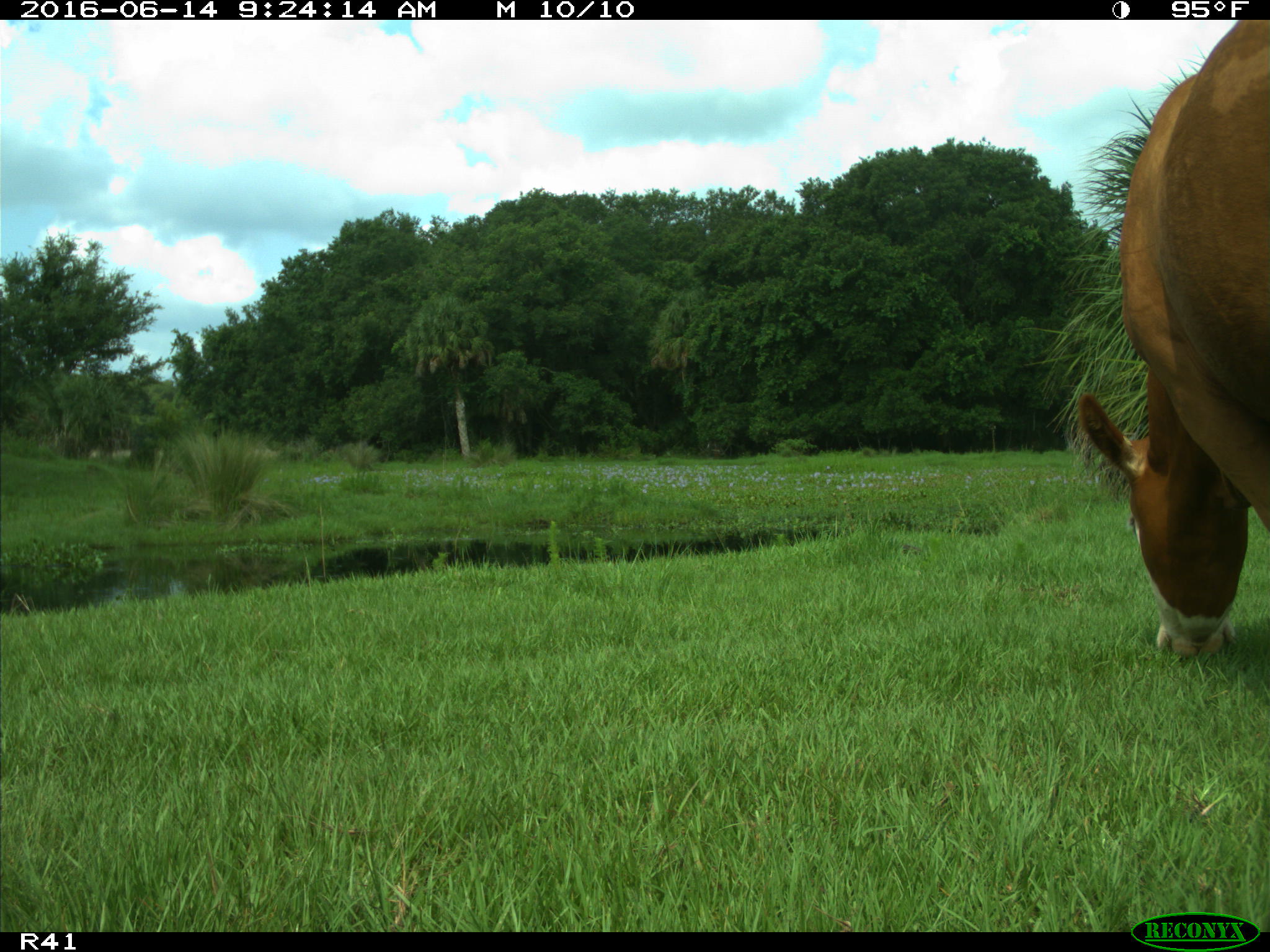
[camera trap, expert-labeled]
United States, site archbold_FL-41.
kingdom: Animalia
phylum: Chordata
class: Mammalia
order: Artiodactyla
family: Bovidae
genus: Bos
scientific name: Bos taurus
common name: domestic cow